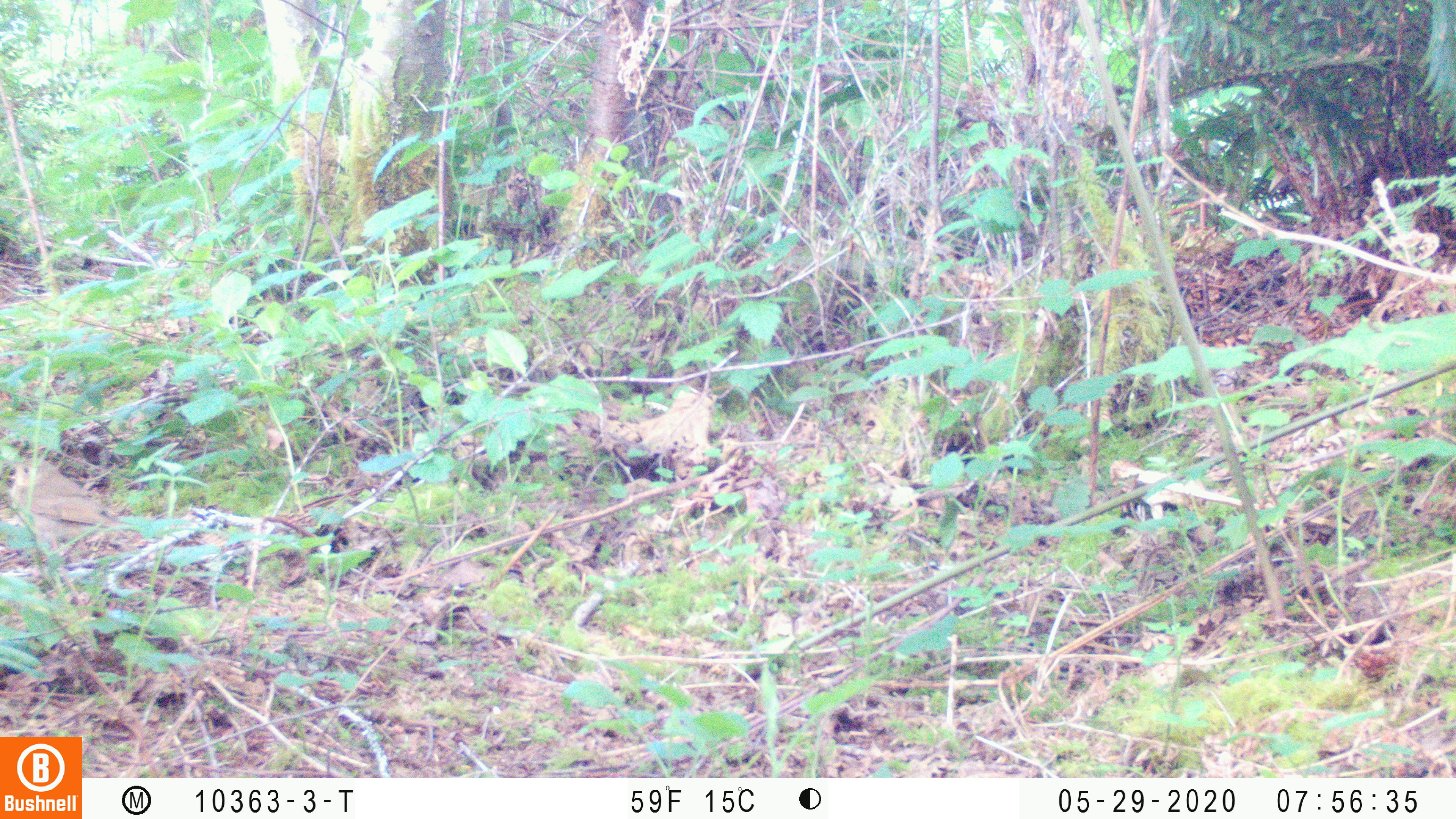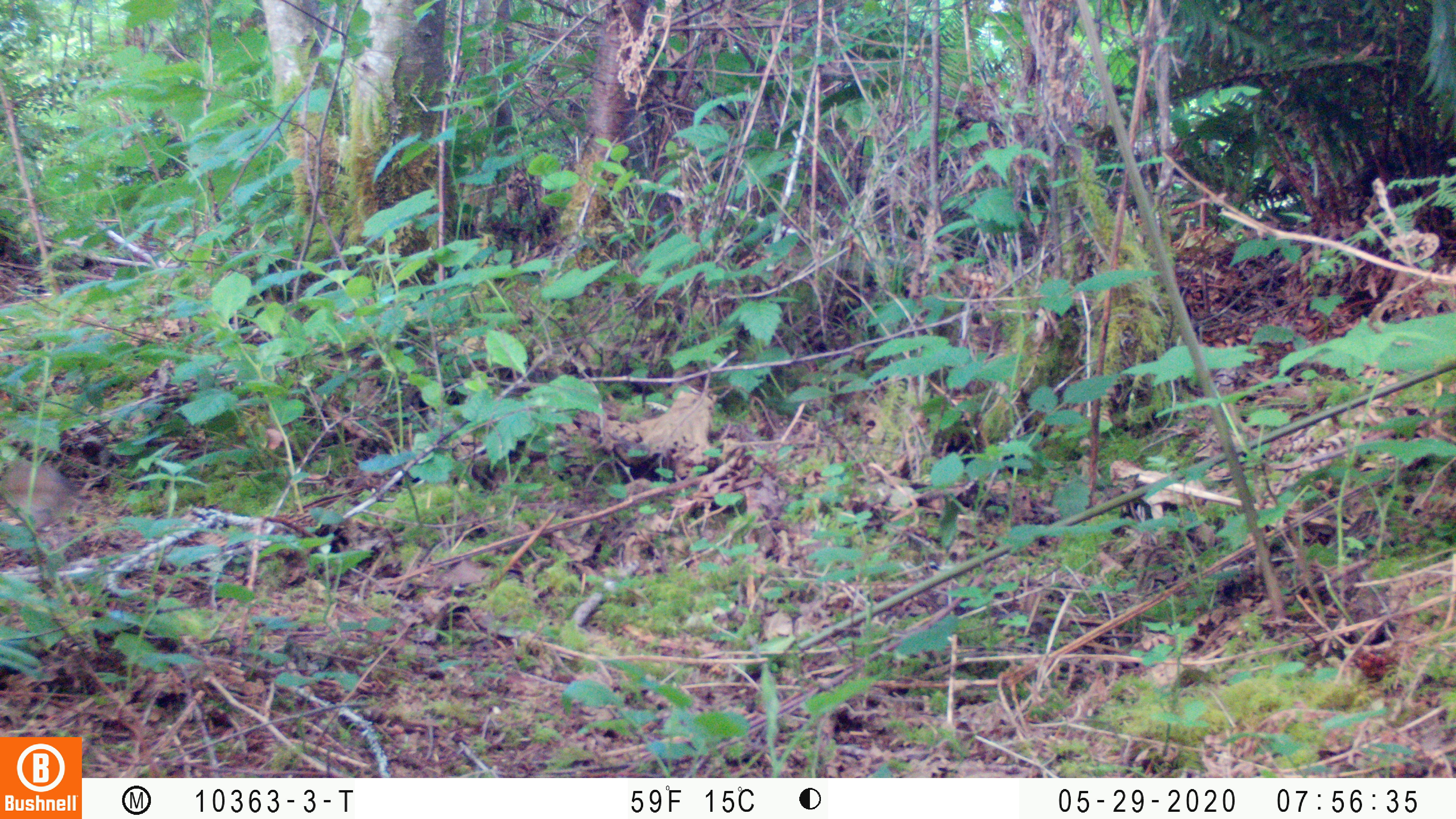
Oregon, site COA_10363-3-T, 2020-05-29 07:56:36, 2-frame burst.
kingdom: Animalia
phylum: Chordata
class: Aves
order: Passeriformes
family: Turdidae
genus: Catharus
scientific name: Catharus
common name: brown thrushes and nightingale-thrushes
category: catharus species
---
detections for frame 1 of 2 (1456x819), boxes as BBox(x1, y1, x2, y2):
catharus species: BBox(6, 457, 134, 548)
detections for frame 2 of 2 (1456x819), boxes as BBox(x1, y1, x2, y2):
catharus species: BBox(4, 454, 85, 536)